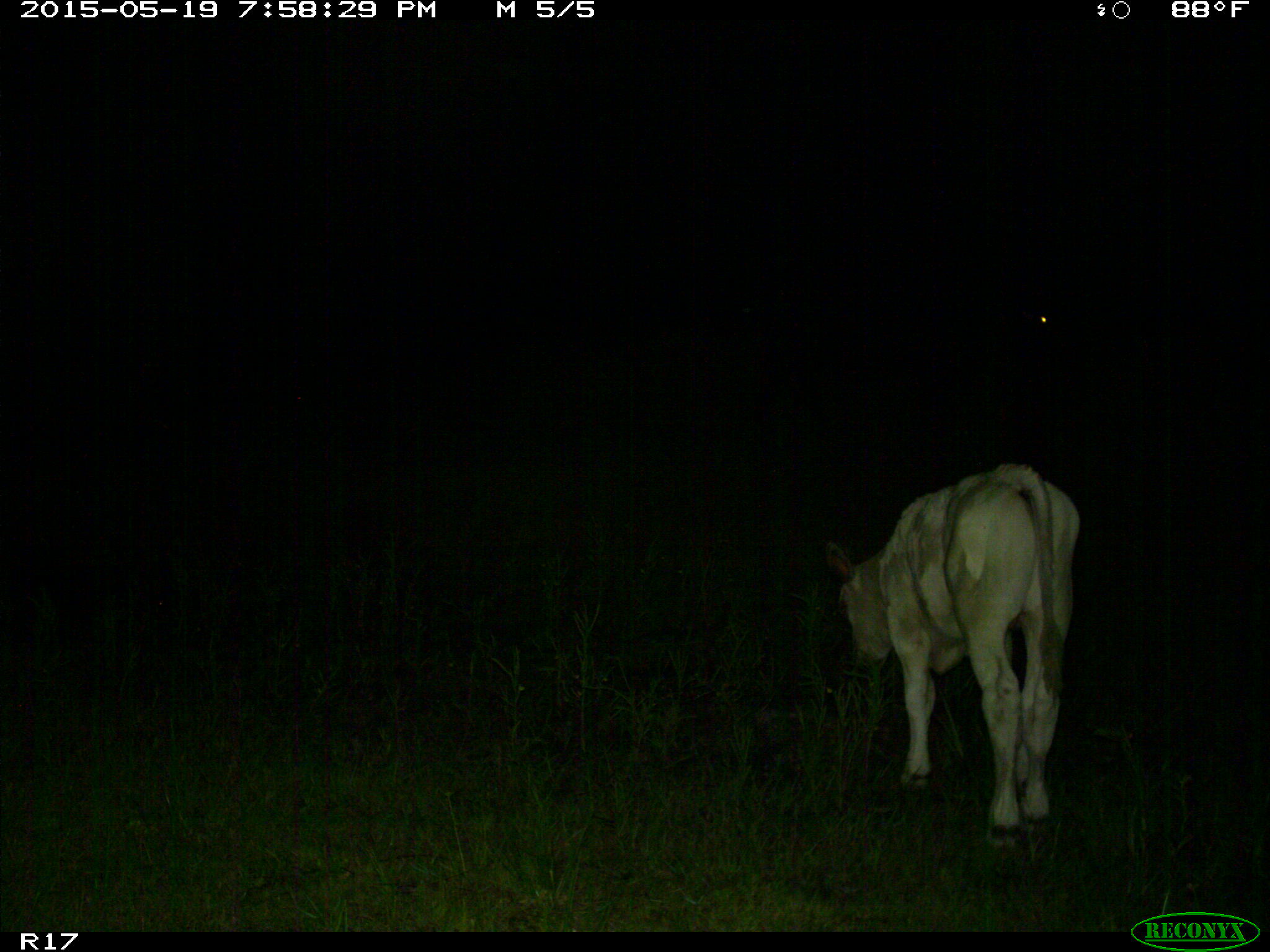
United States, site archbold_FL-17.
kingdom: Animalia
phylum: Chordata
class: Mammalia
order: Artiodactyla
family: Bovidae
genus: Bos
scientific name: Bos taurus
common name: domestic cow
Bos taurus (domestic cow).